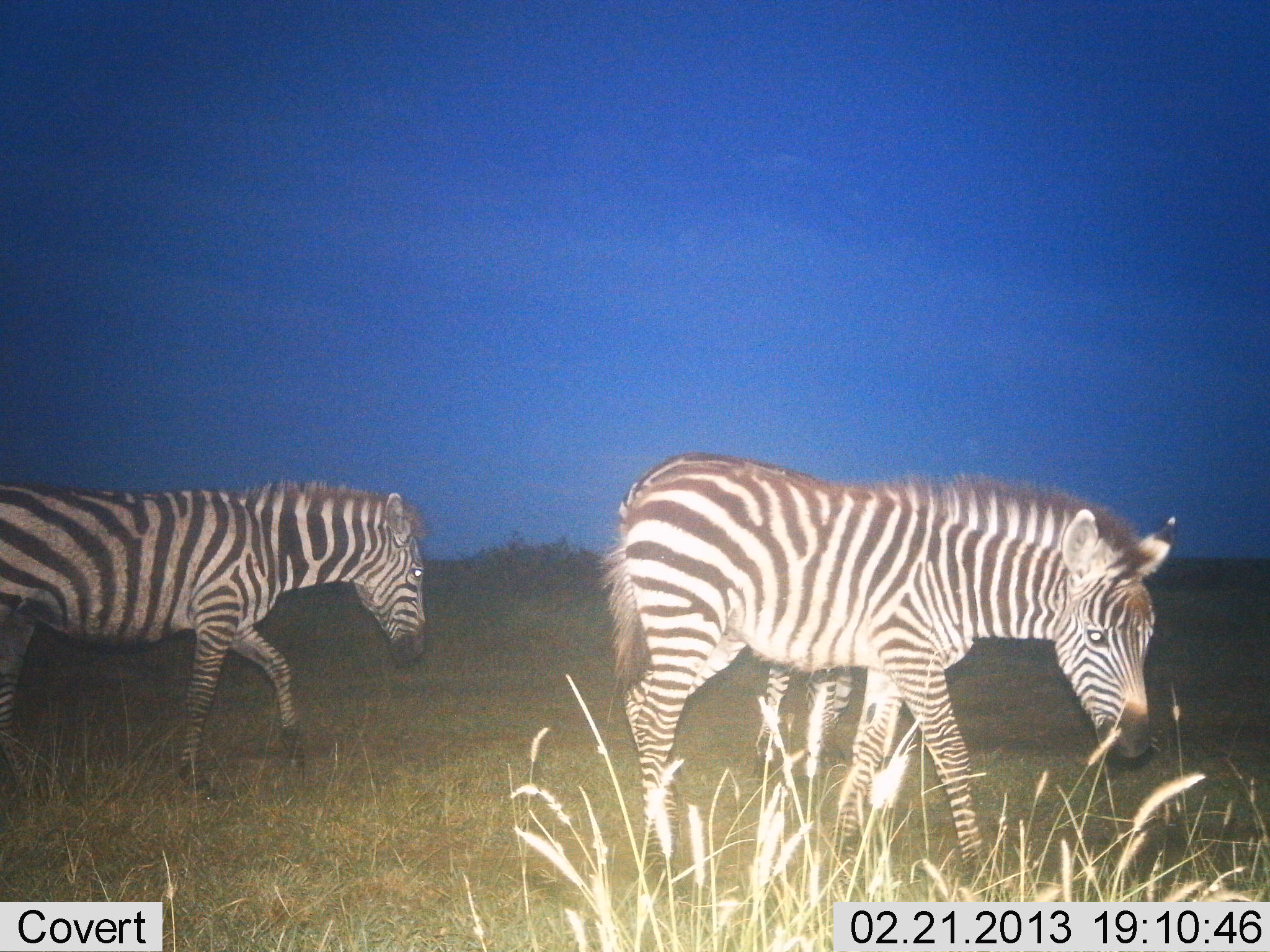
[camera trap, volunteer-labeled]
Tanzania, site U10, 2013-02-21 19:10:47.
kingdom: Animalia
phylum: Chordata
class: Mammalia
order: Perissodactyla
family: Equidae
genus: Equus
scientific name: Equus quagga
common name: plains zebra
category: zebra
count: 3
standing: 28%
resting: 0%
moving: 68%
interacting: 0%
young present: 24%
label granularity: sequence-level